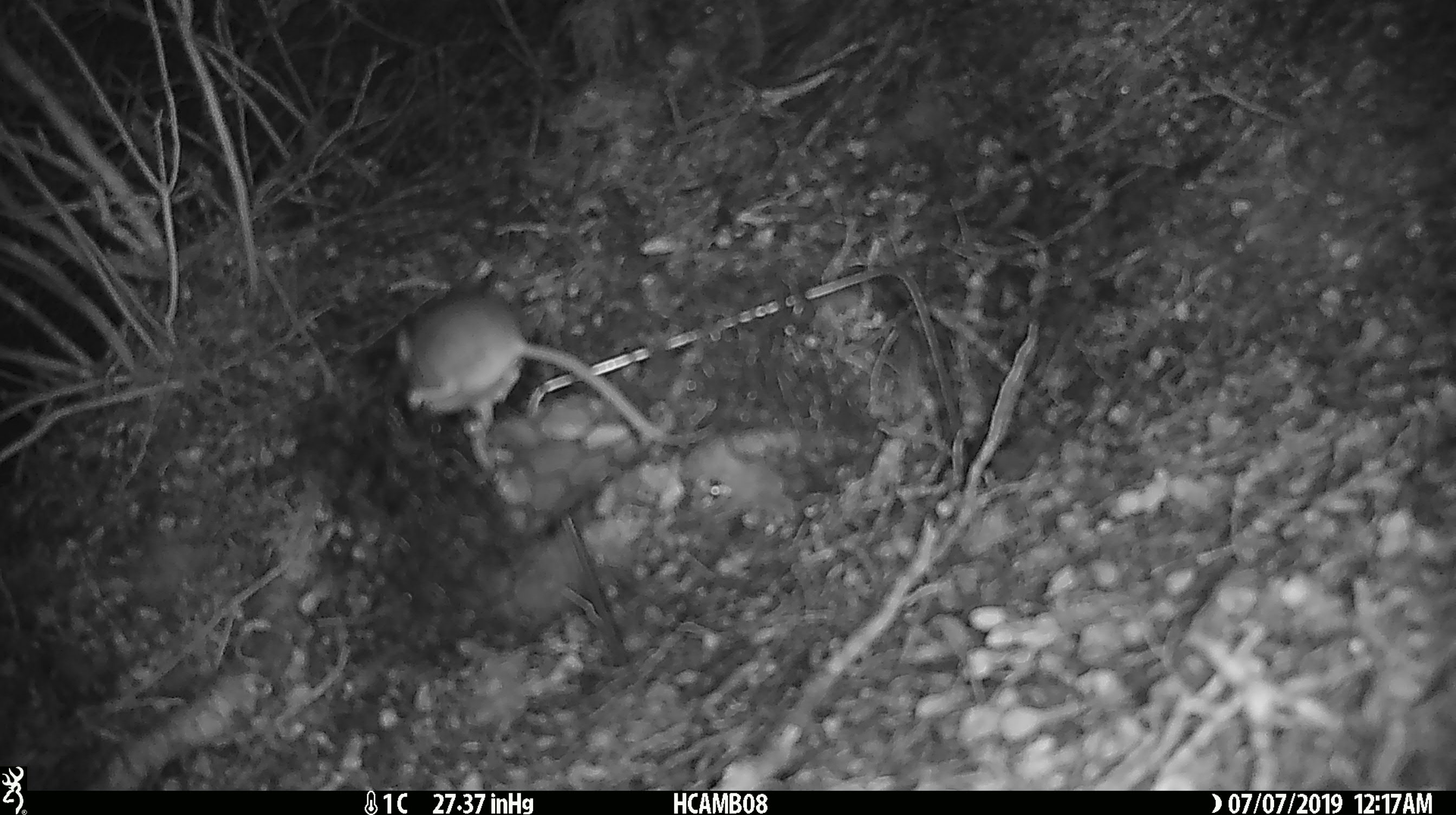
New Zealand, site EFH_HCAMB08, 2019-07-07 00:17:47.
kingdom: Animalia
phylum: Chordata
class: Mammalia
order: Rodentia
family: Muridae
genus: Mus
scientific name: Mus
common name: mouse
Mouse (Mus).